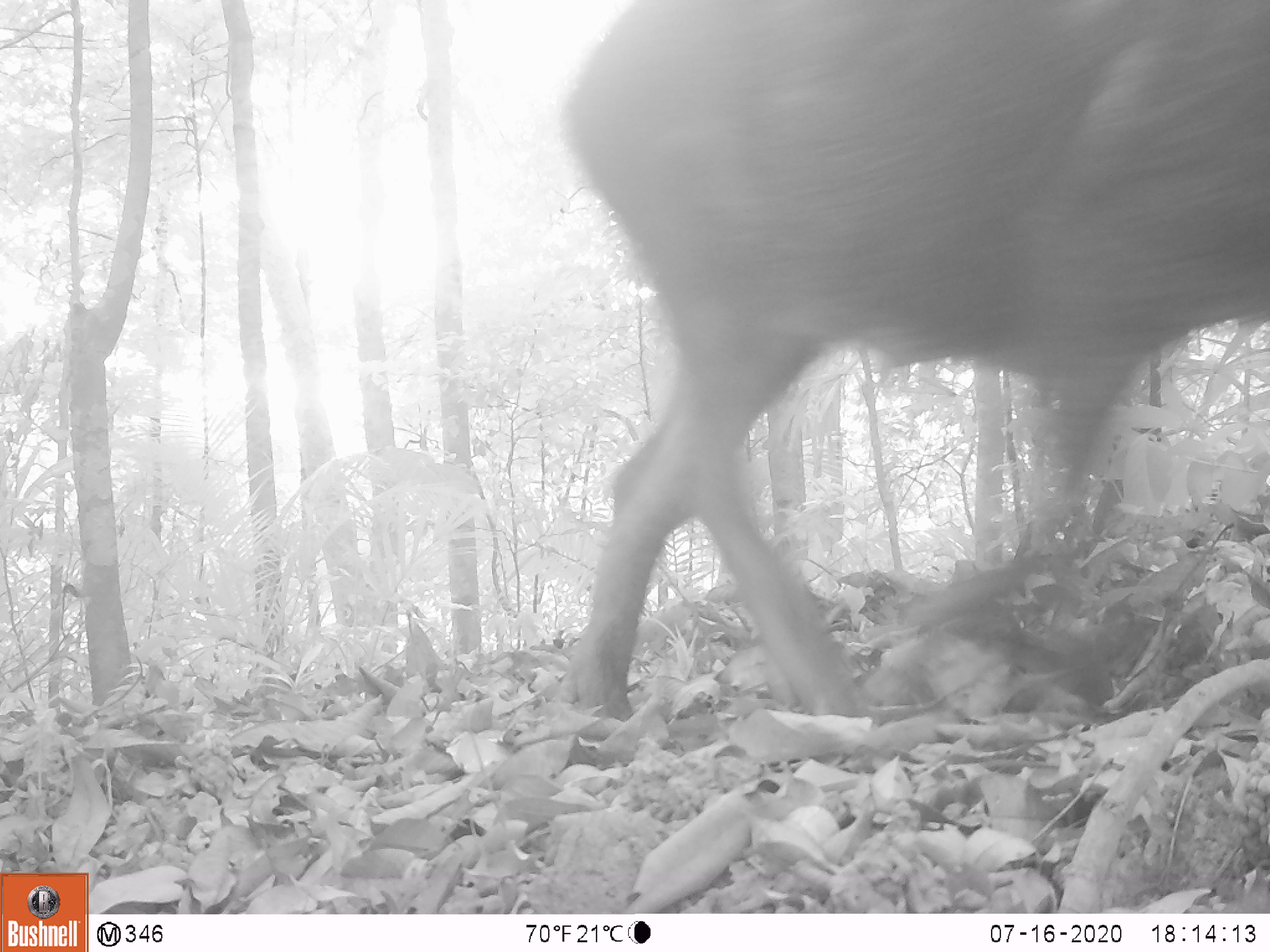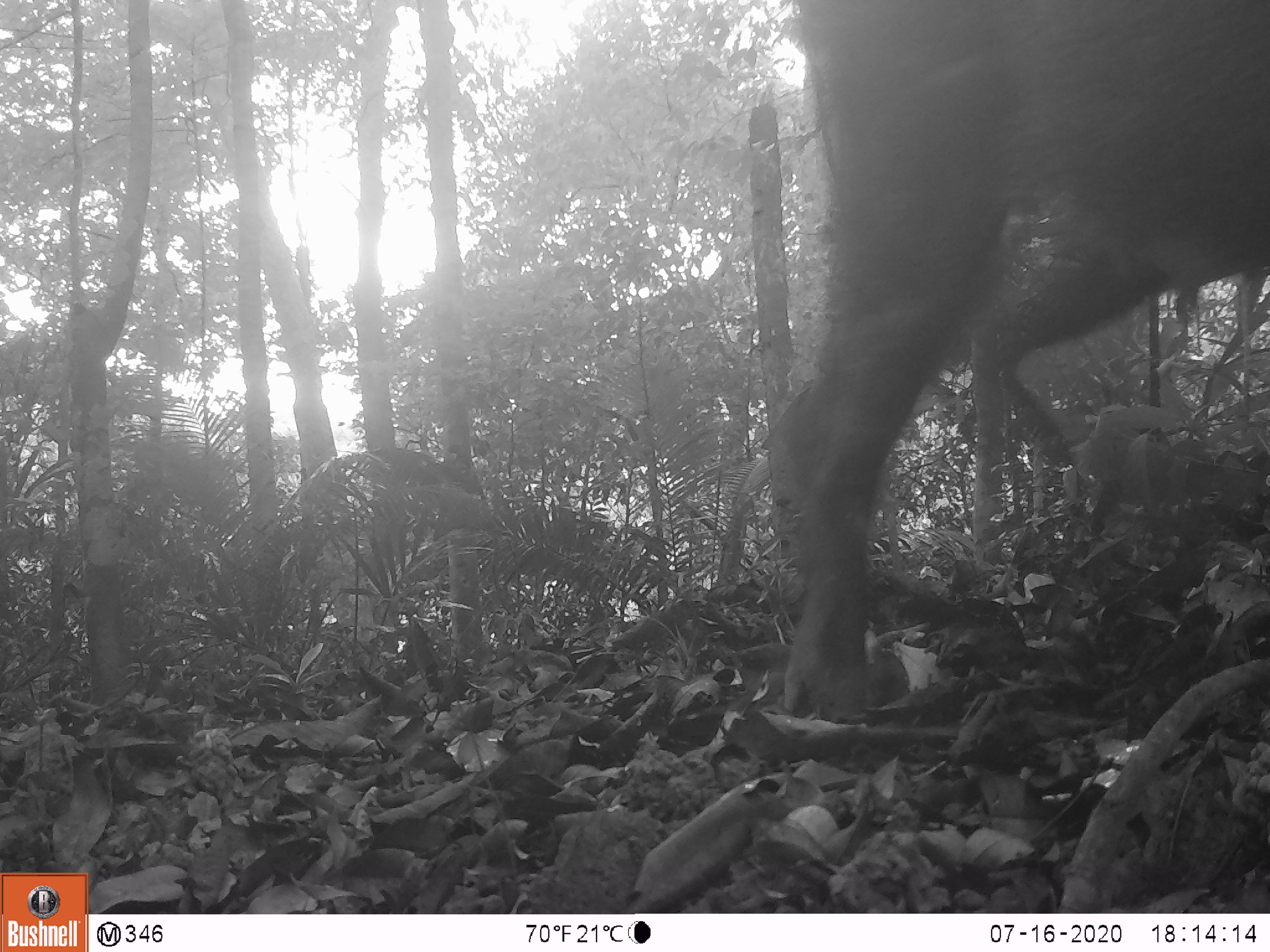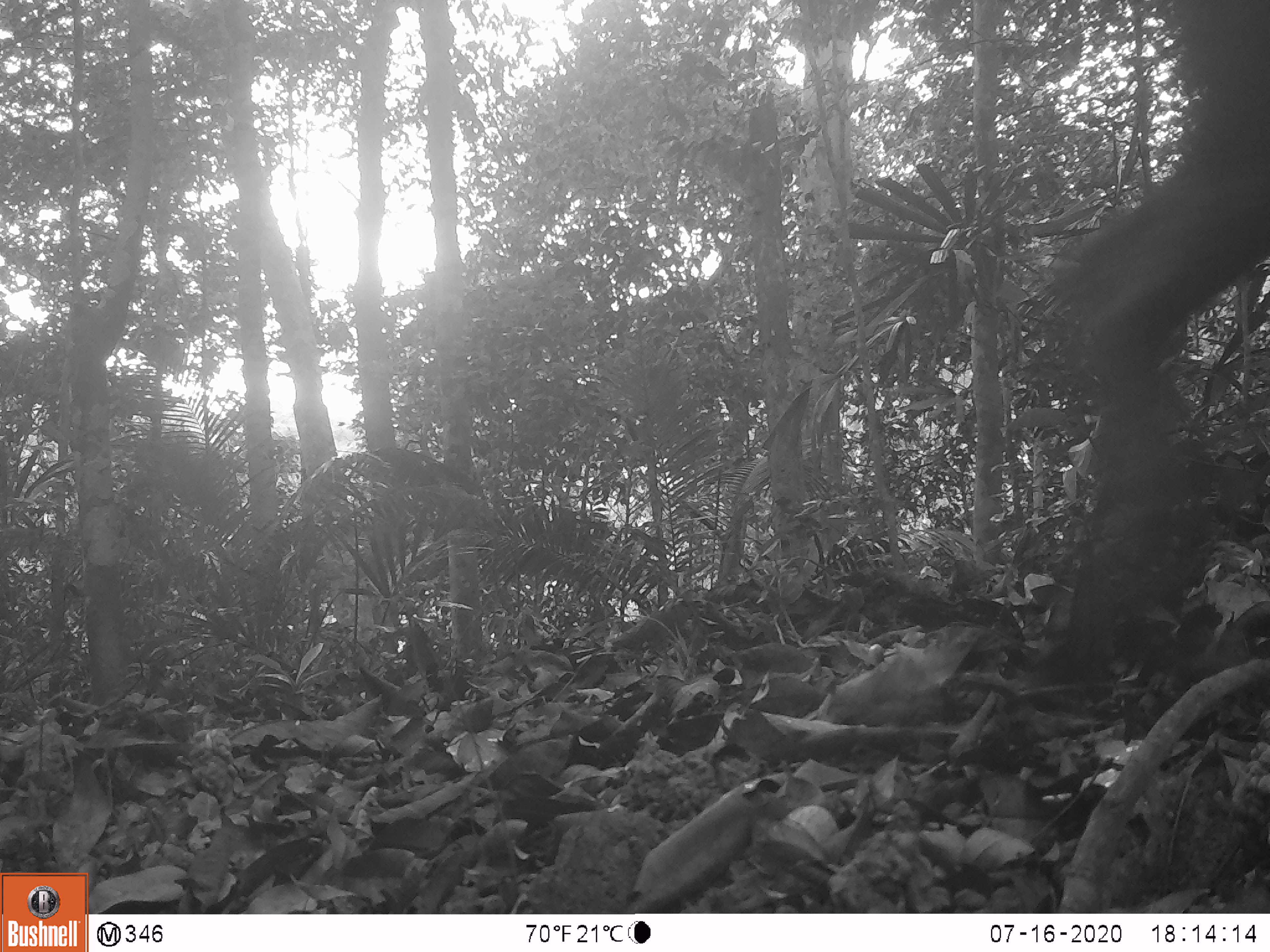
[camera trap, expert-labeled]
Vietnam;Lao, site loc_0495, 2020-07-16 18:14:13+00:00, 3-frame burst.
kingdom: Animalia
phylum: Chordata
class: Mammalia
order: Artiodactyla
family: Suidae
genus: Sus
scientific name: Sus scrofa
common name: eurasian wild pig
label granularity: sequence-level